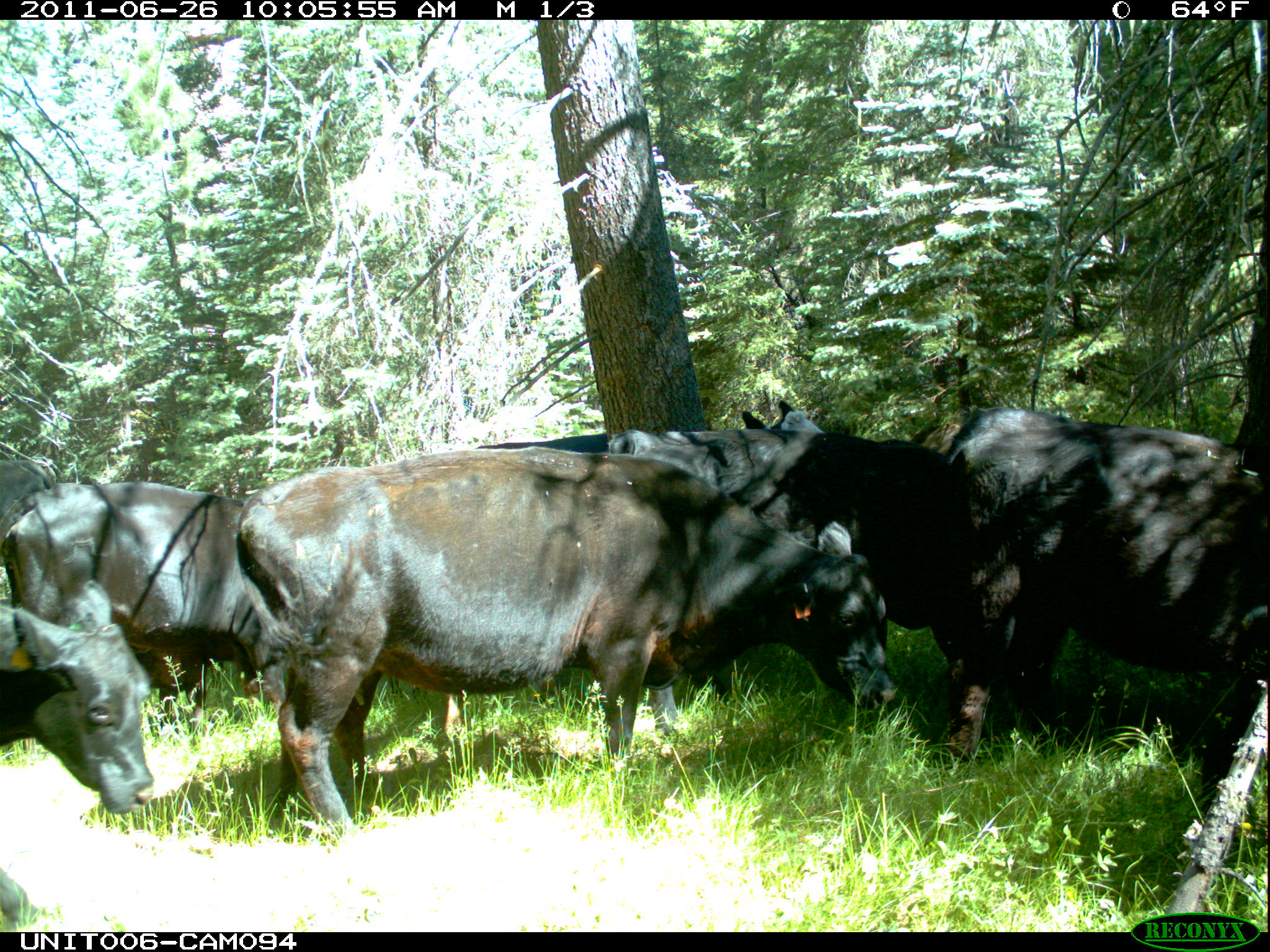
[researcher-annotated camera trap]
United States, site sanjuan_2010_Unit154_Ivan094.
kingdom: Animalia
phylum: Chordata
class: Mammalia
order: Artiodactyla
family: Bovidae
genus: Bos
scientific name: Bos taurus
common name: domestic cow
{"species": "Bos taurus (domestic cow)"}